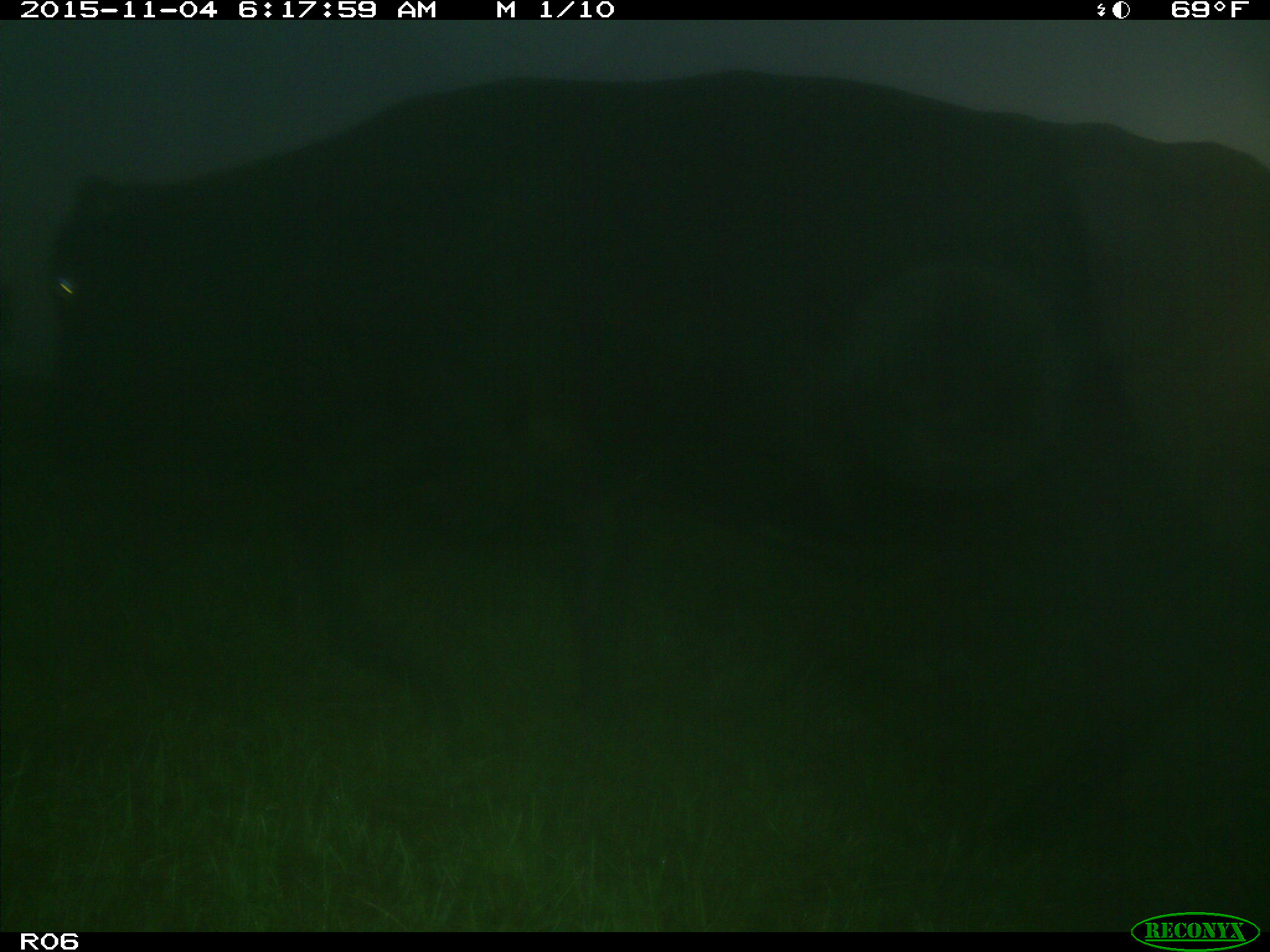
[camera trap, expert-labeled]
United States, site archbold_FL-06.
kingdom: Animalia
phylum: Chordata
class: Mammalia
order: Artiodactyla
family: Bovidae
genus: Bos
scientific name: Bos taurus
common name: domestic cow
Bos taurus (domestic cow).